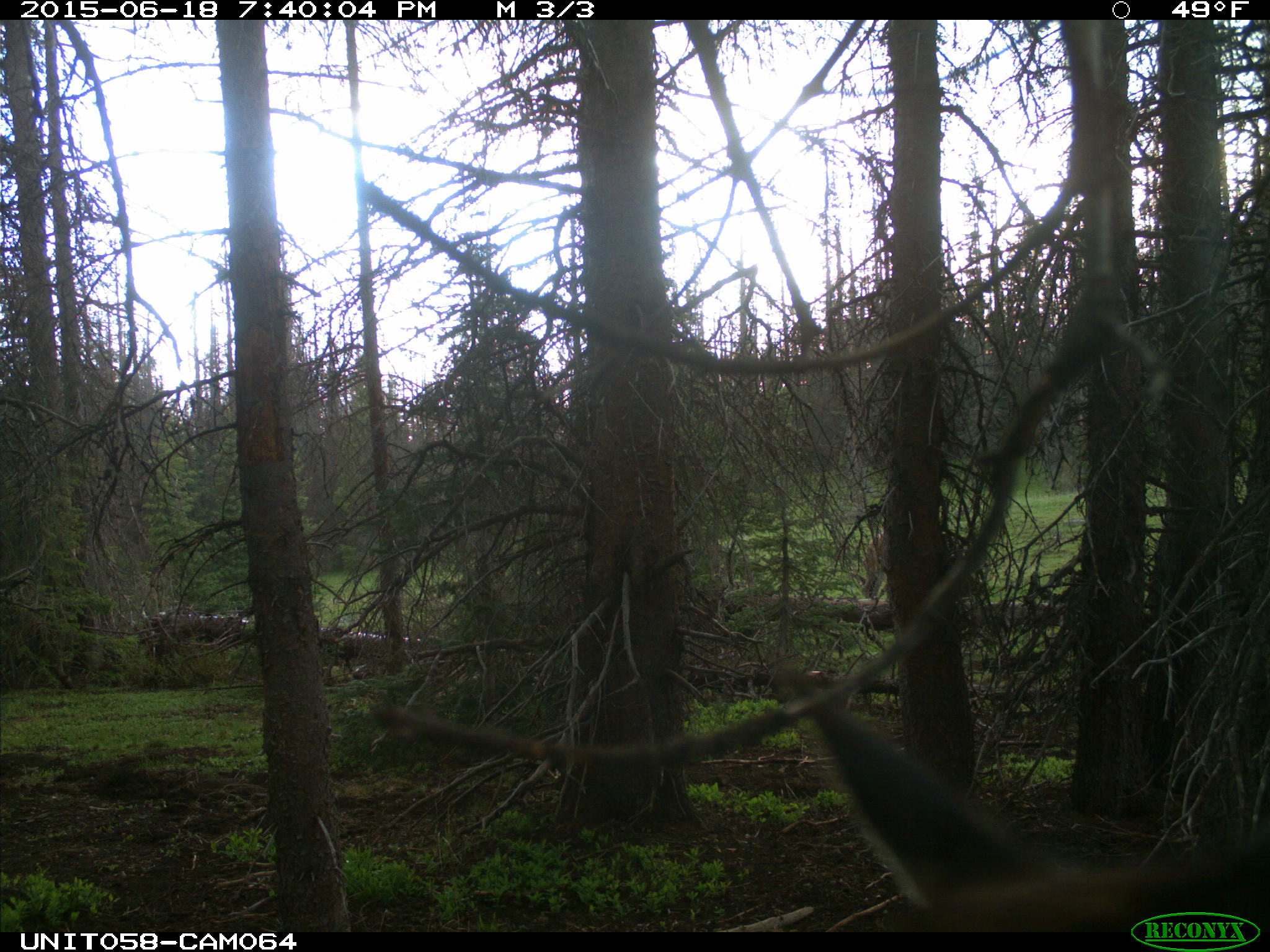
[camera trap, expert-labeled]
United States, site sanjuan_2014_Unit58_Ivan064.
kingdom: Animalia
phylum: Chordata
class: Mammalia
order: Artiodactyla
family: Cervidae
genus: Cervus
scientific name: Cervus elaphus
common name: red deer